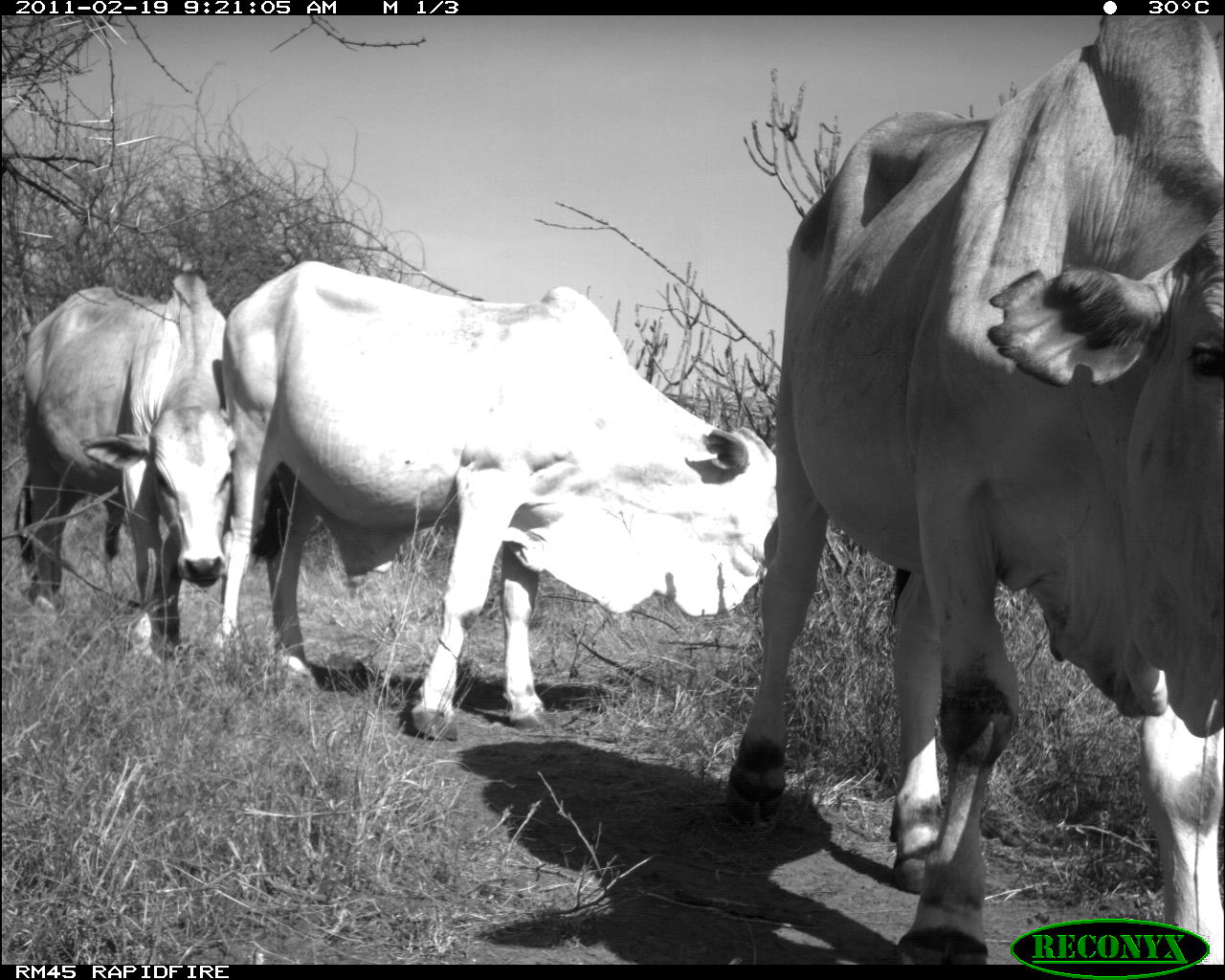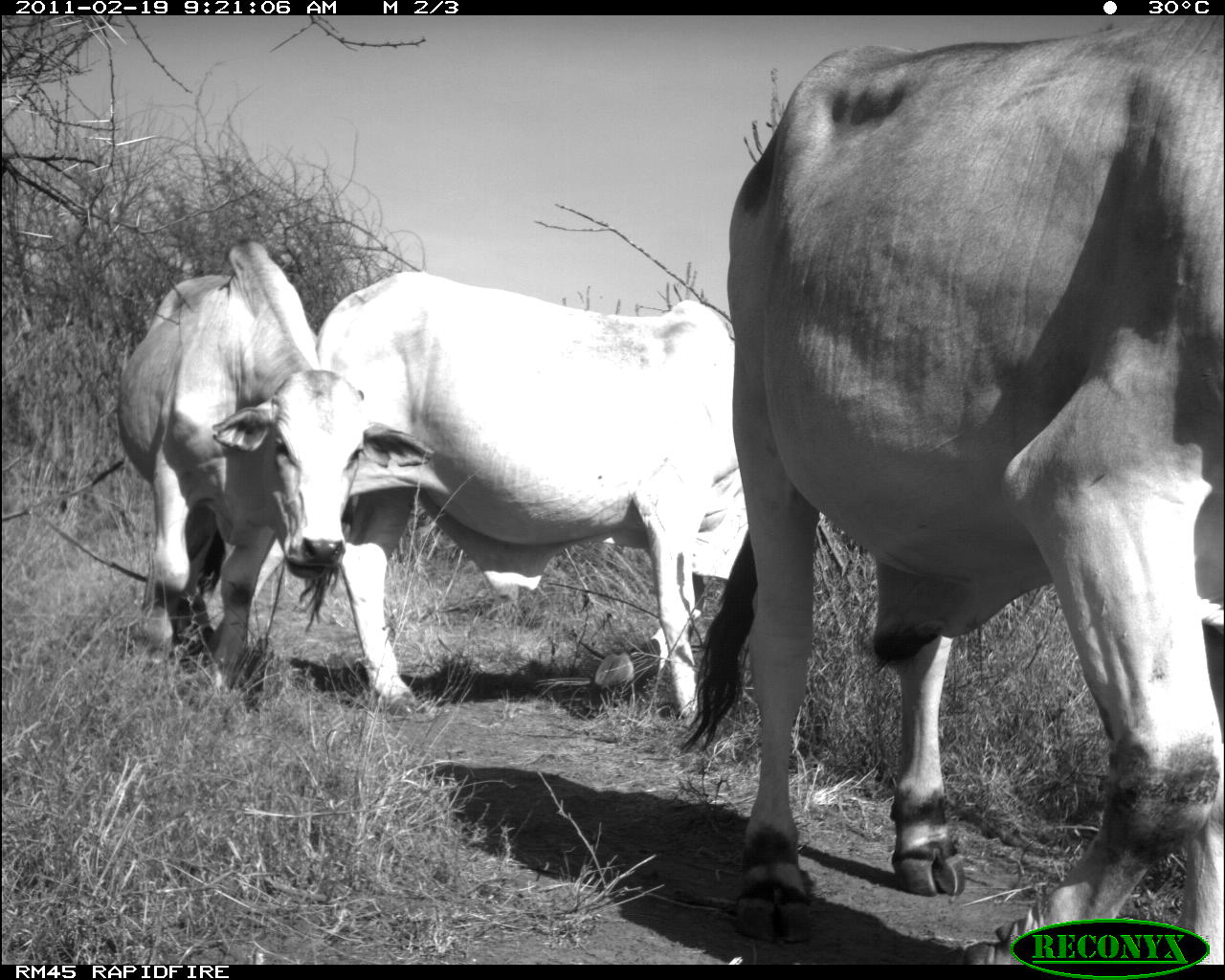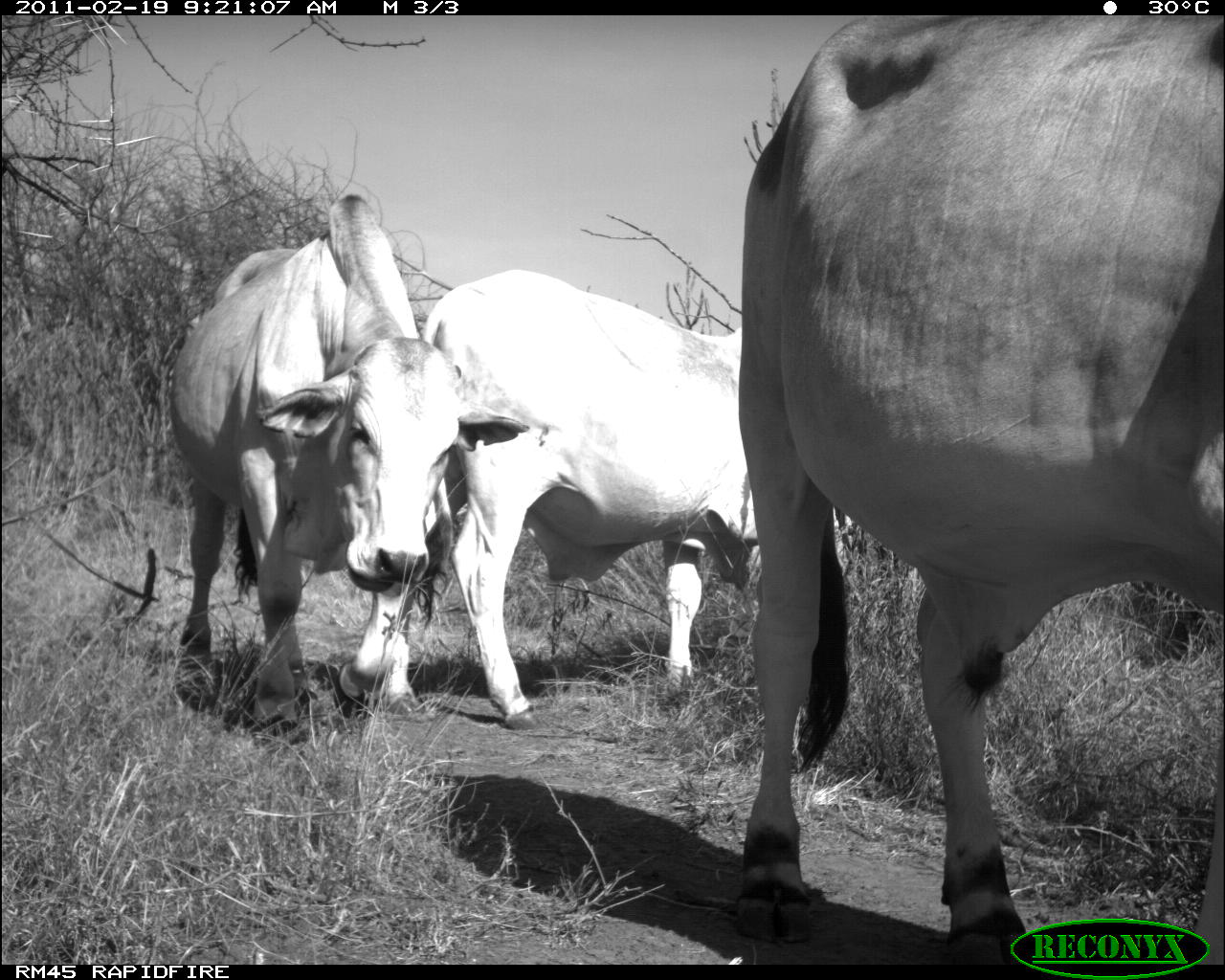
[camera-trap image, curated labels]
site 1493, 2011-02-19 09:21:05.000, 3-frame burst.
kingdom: Animalia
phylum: Chordata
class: Mammalia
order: Artiodactyla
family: Bovidae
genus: Bos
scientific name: Bos taurus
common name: domestic cattle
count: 3